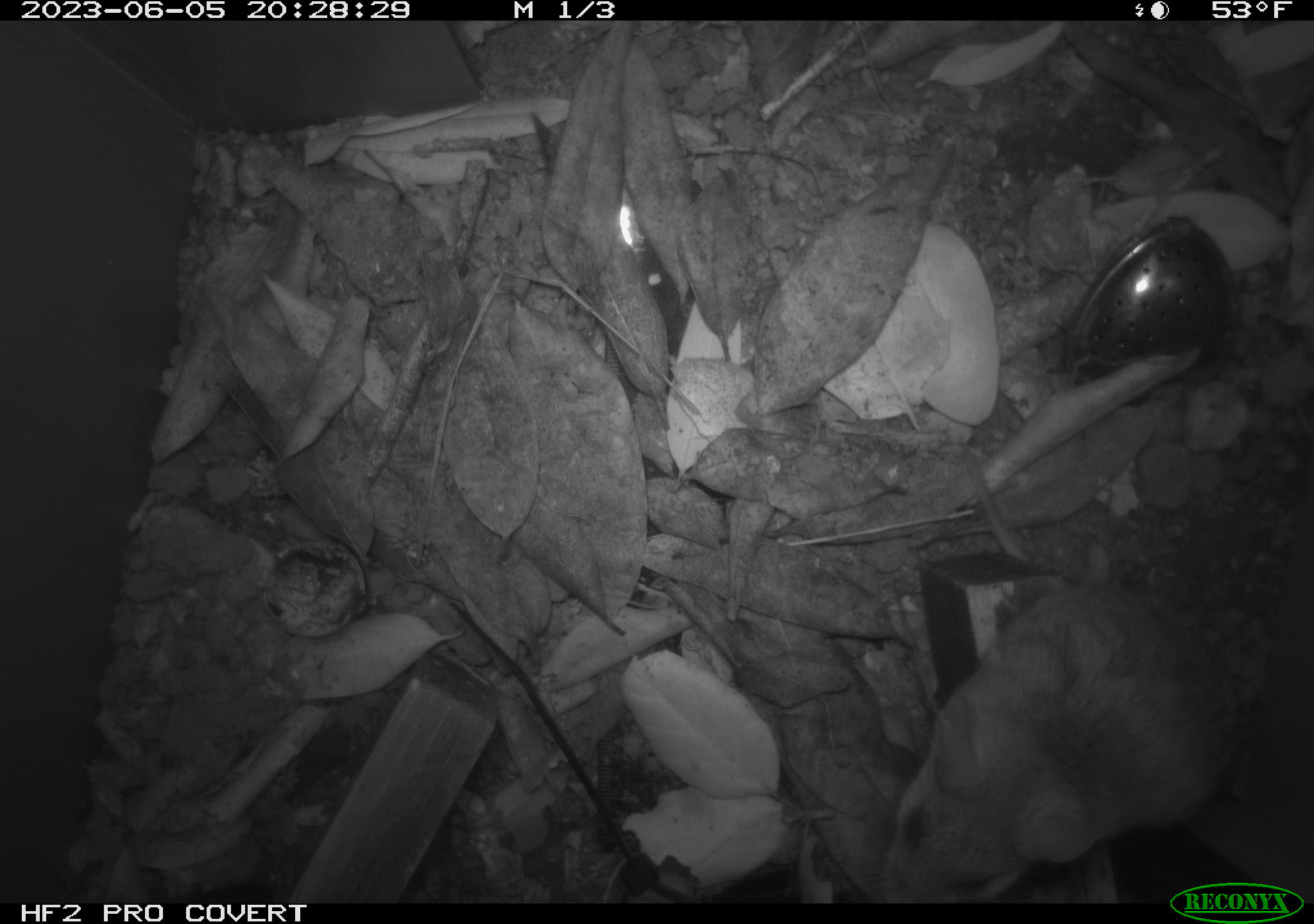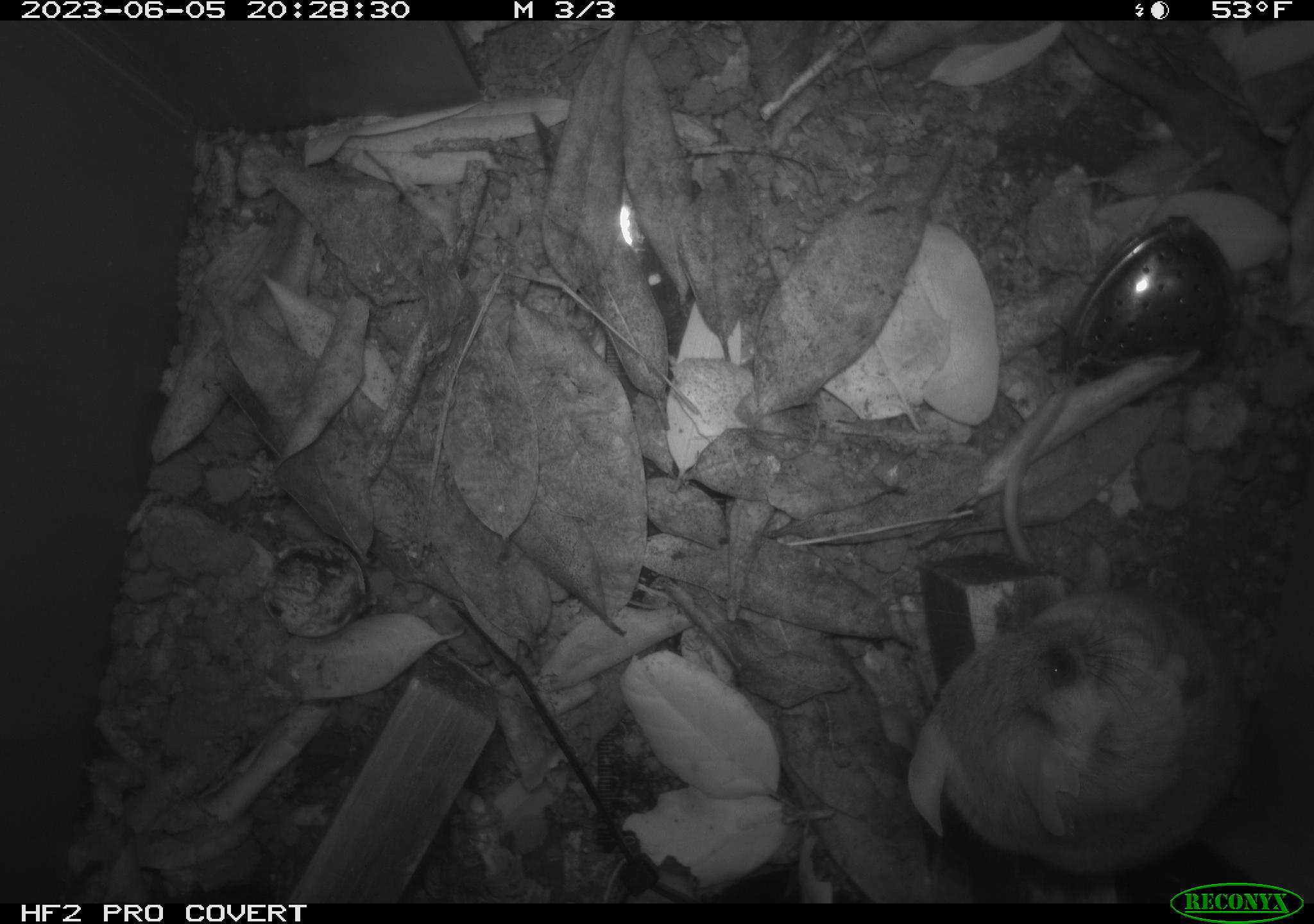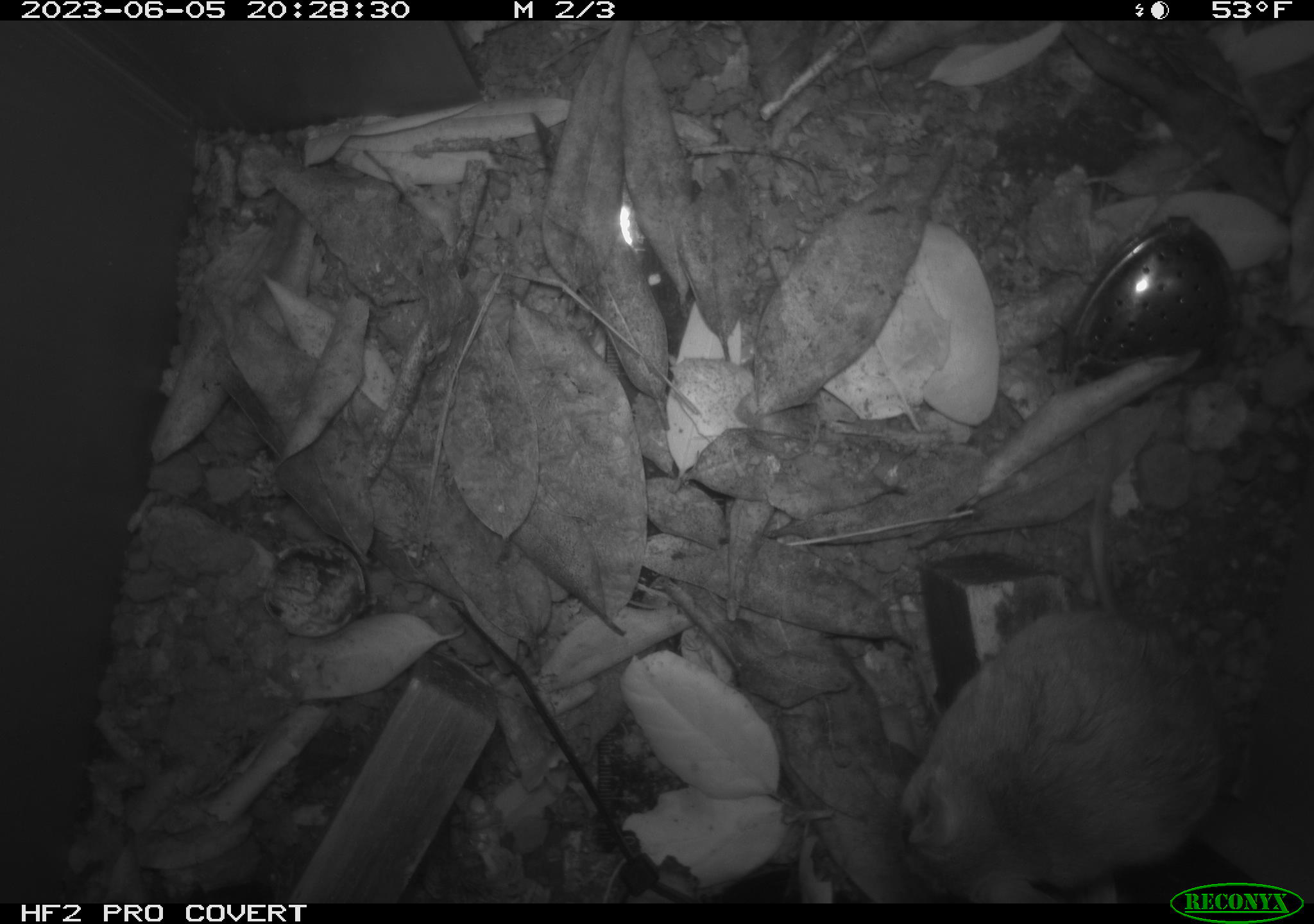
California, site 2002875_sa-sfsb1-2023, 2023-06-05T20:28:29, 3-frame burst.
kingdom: Animalia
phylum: Chordata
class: Mammalia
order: Rodentia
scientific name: Rodentia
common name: mouse species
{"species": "mouse species (Rodentia)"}